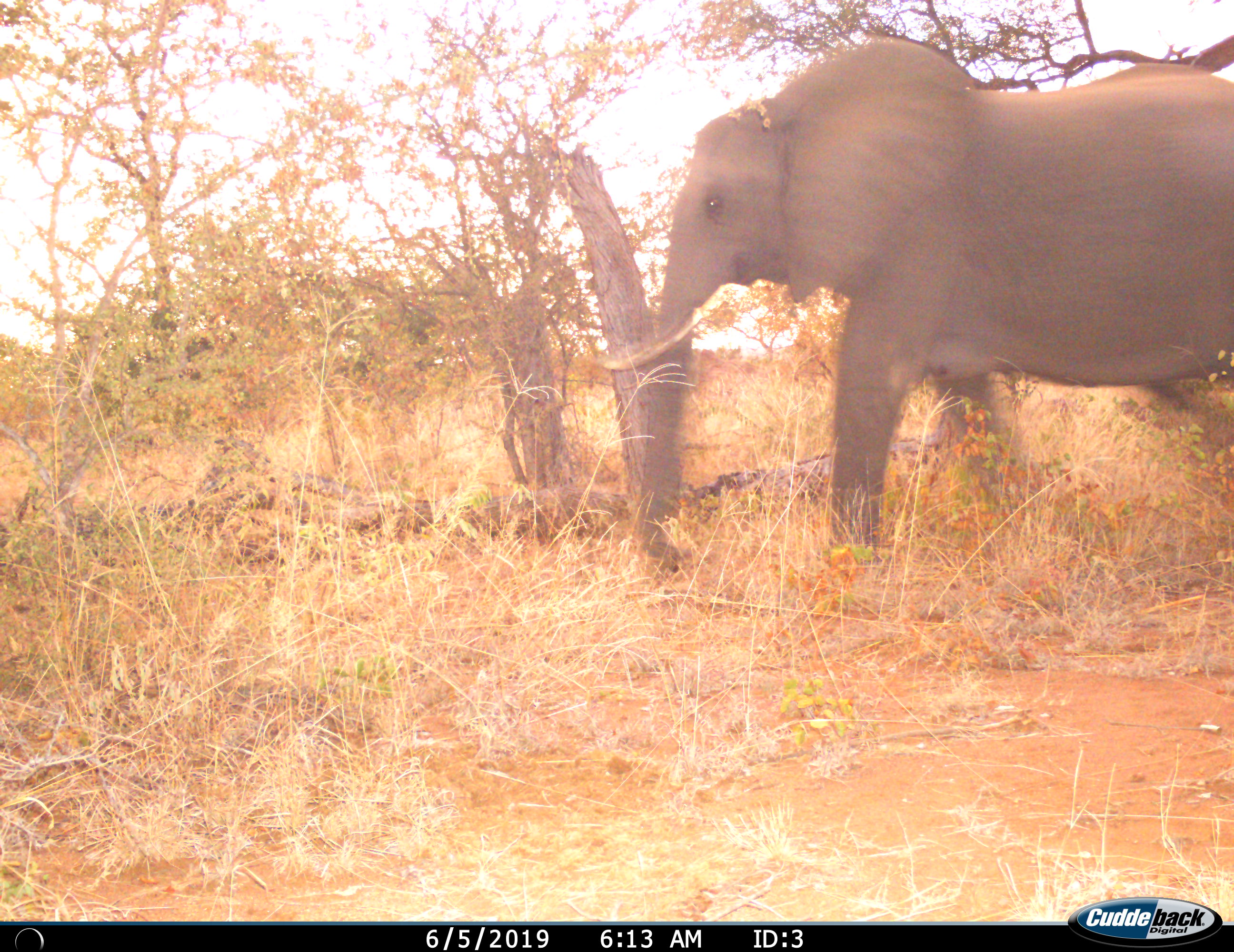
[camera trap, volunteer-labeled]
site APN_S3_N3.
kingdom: Animalia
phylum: Chordata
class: Mammalia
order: Proboscidea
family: Elephantidae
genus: Loxodonta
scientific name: Loxodonta africana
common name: african bush elephant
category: elephant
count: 1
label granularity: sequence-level